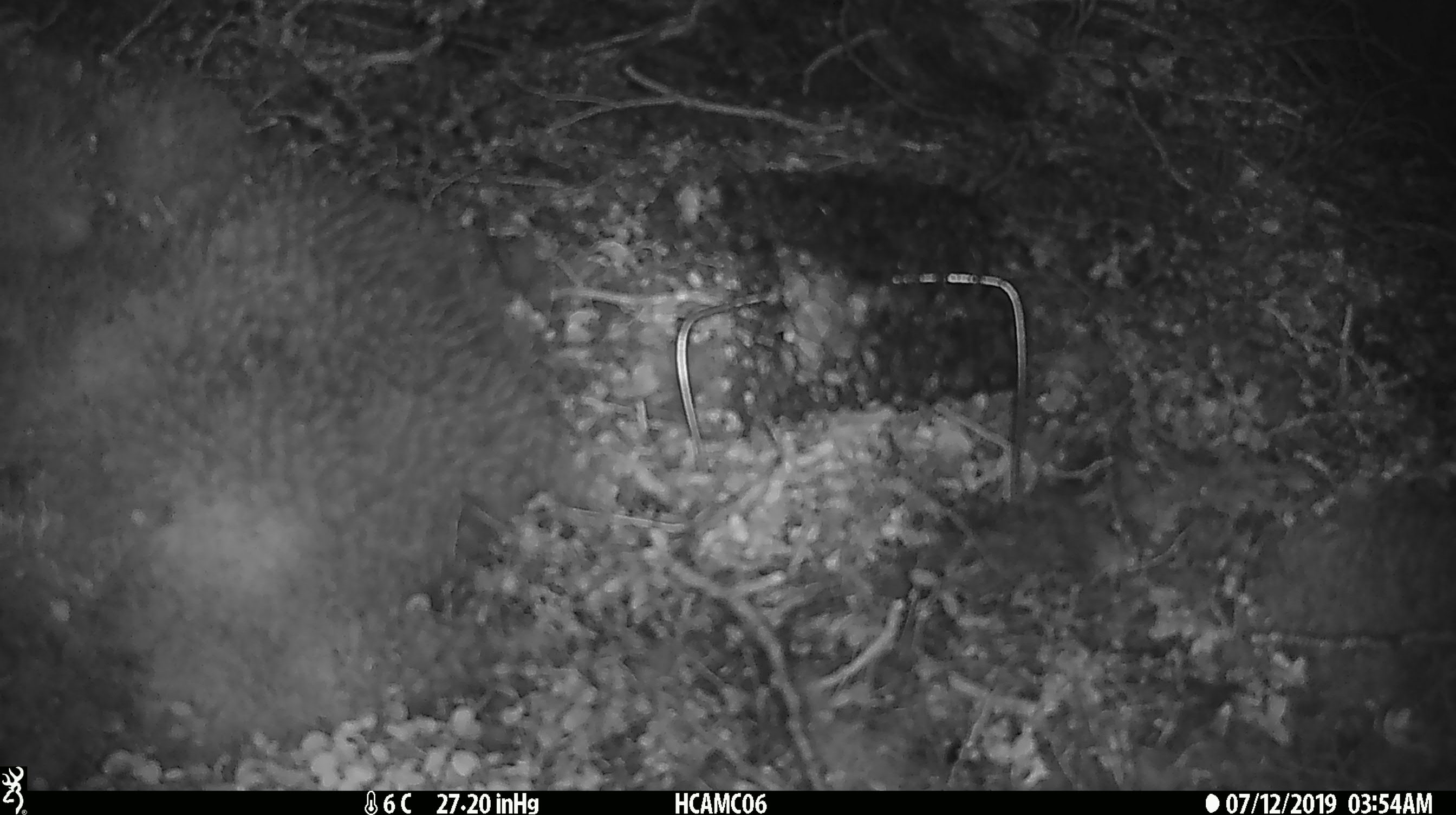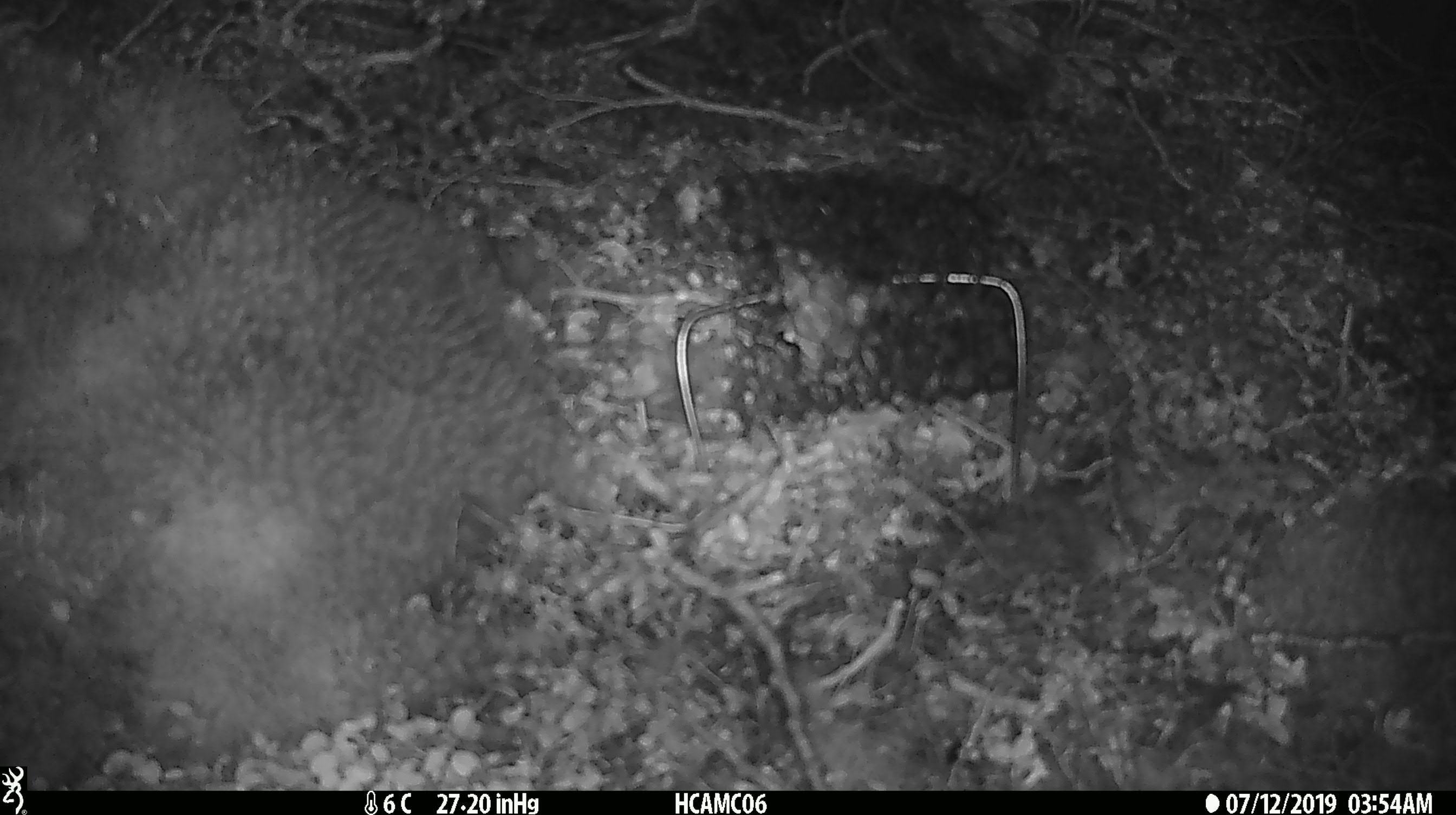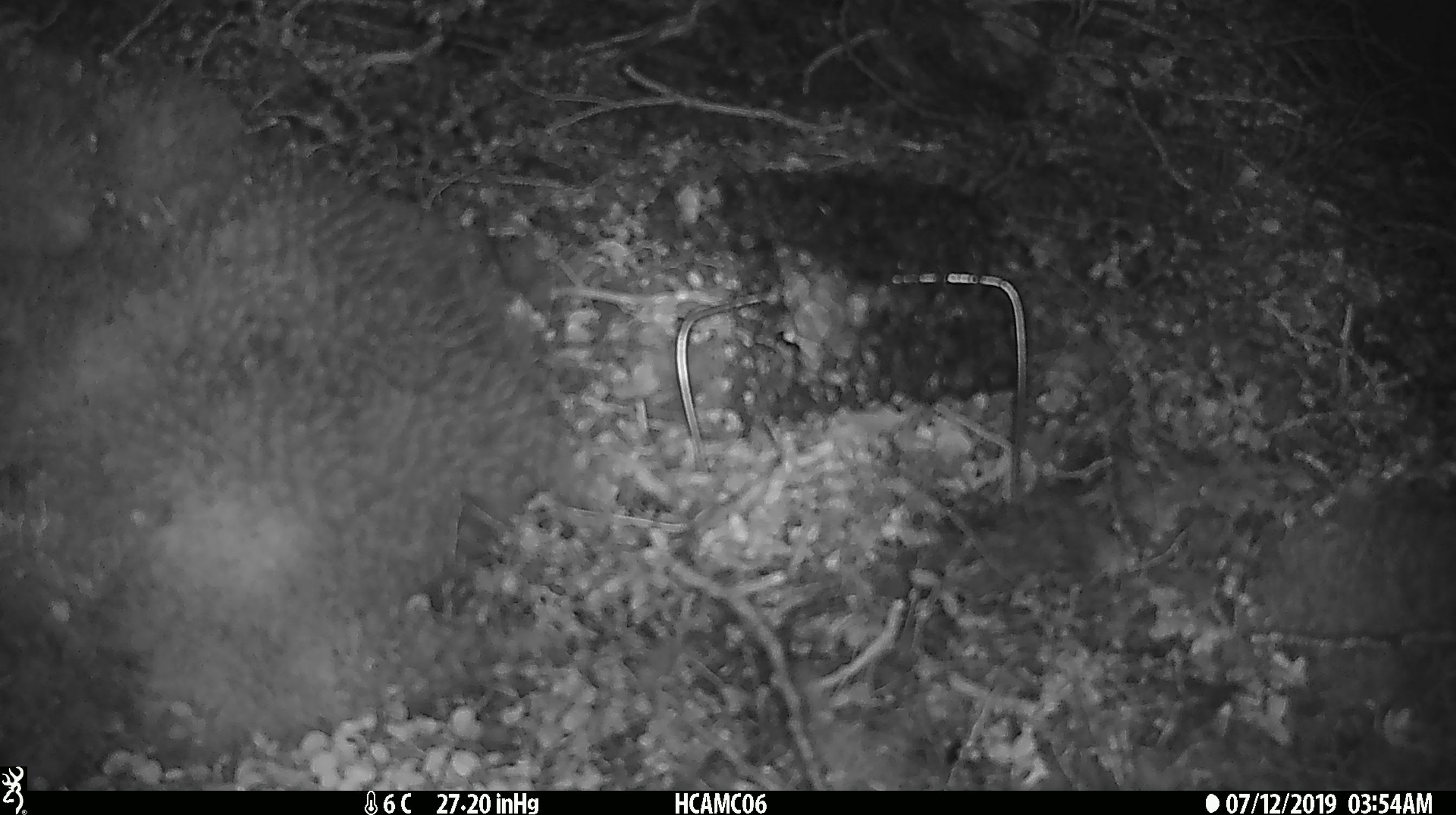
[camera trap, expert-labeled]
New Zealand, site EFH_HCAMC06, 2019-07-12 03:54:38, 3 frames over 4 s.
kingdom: Animalia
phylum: Chordata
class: Mammalia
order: Rodentia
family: Muridae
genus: Mus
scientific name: Mus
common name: mouse